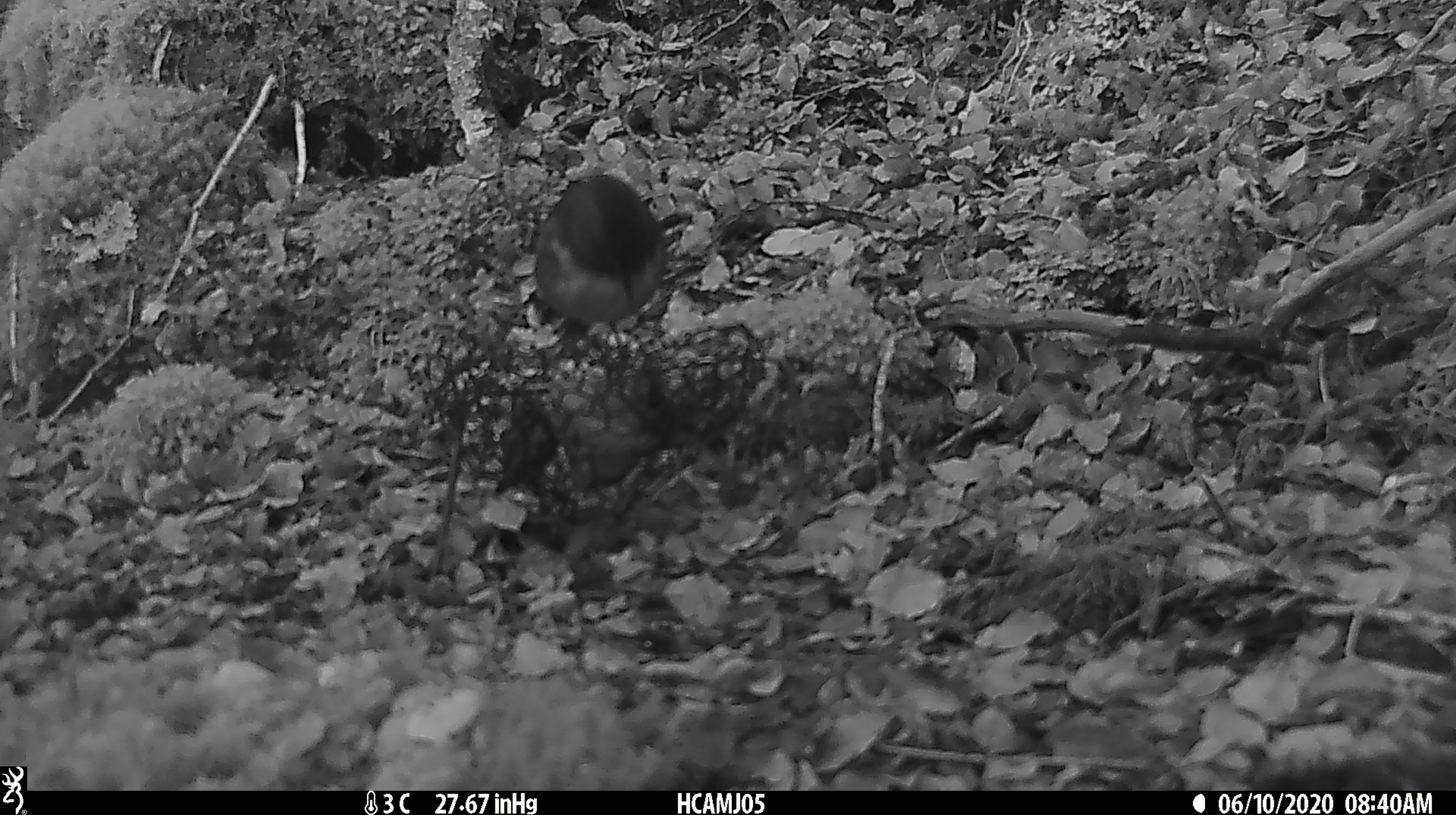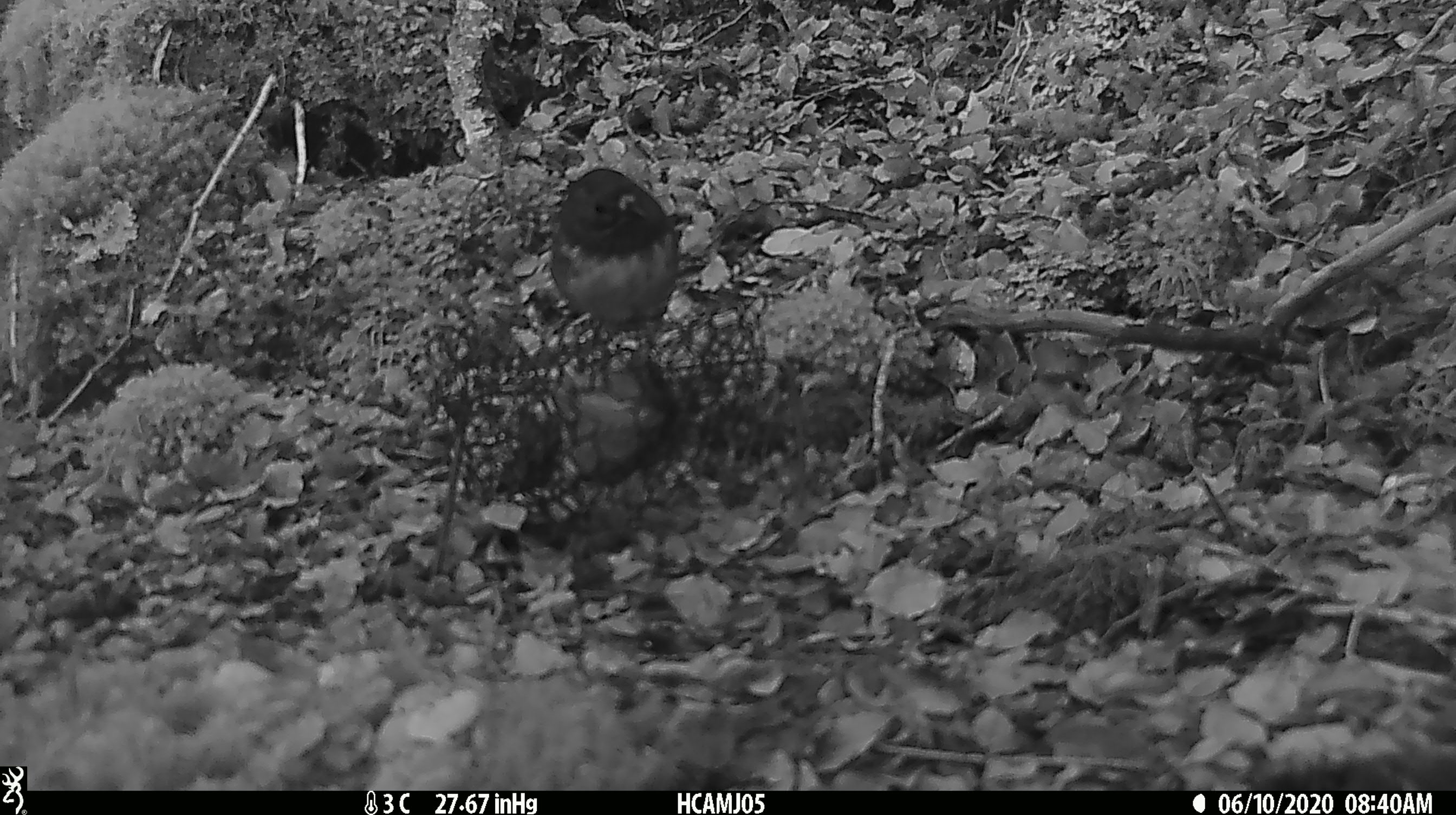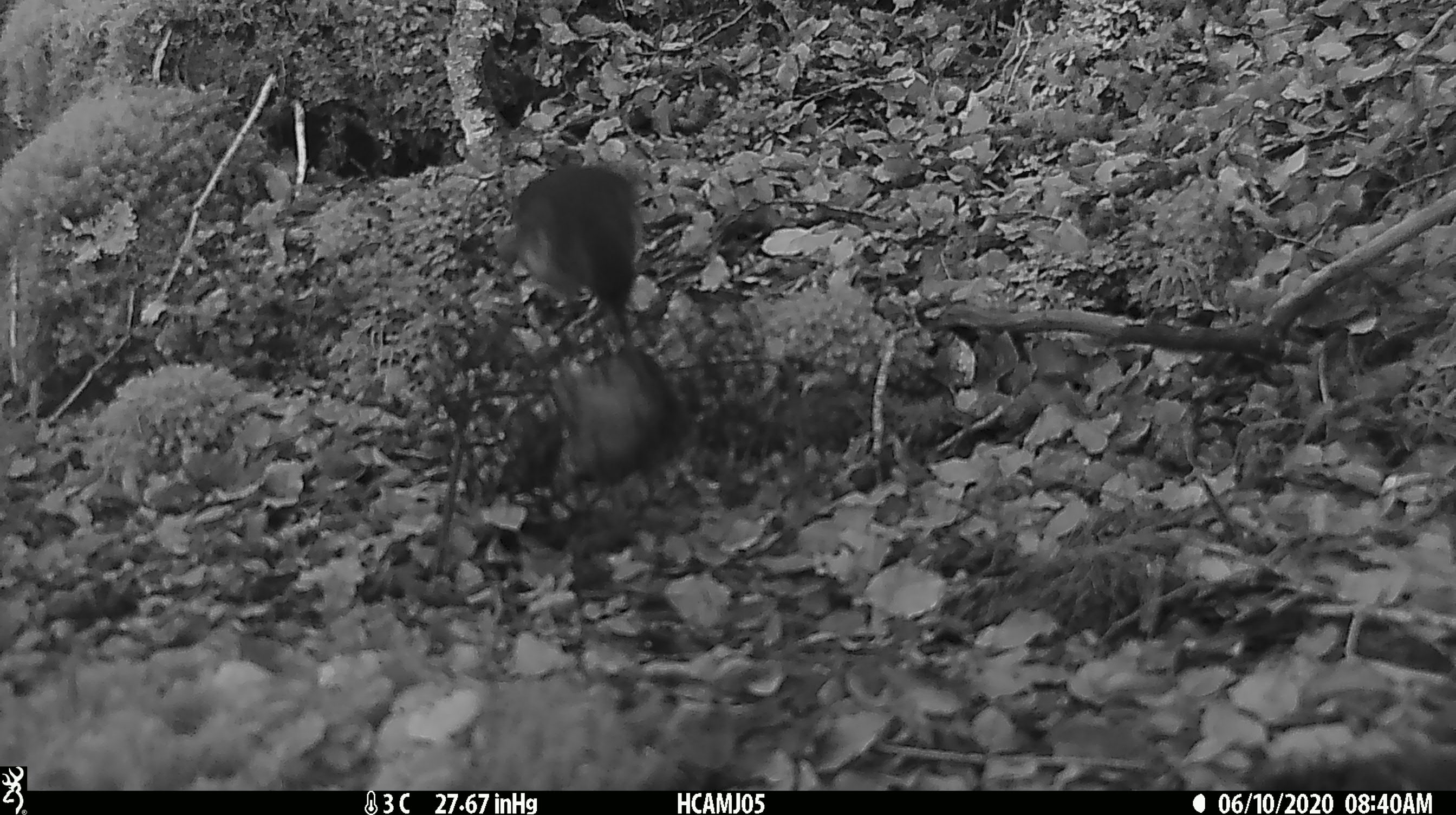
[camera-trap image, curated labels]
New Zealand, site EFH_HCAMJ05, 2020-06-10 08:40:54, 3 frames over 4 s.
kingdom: Animalia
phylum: Chordata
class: Aves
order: Passeriformes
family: Petroicidae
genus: Petroica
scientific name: Petroica australis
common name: new zealand robin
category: robin